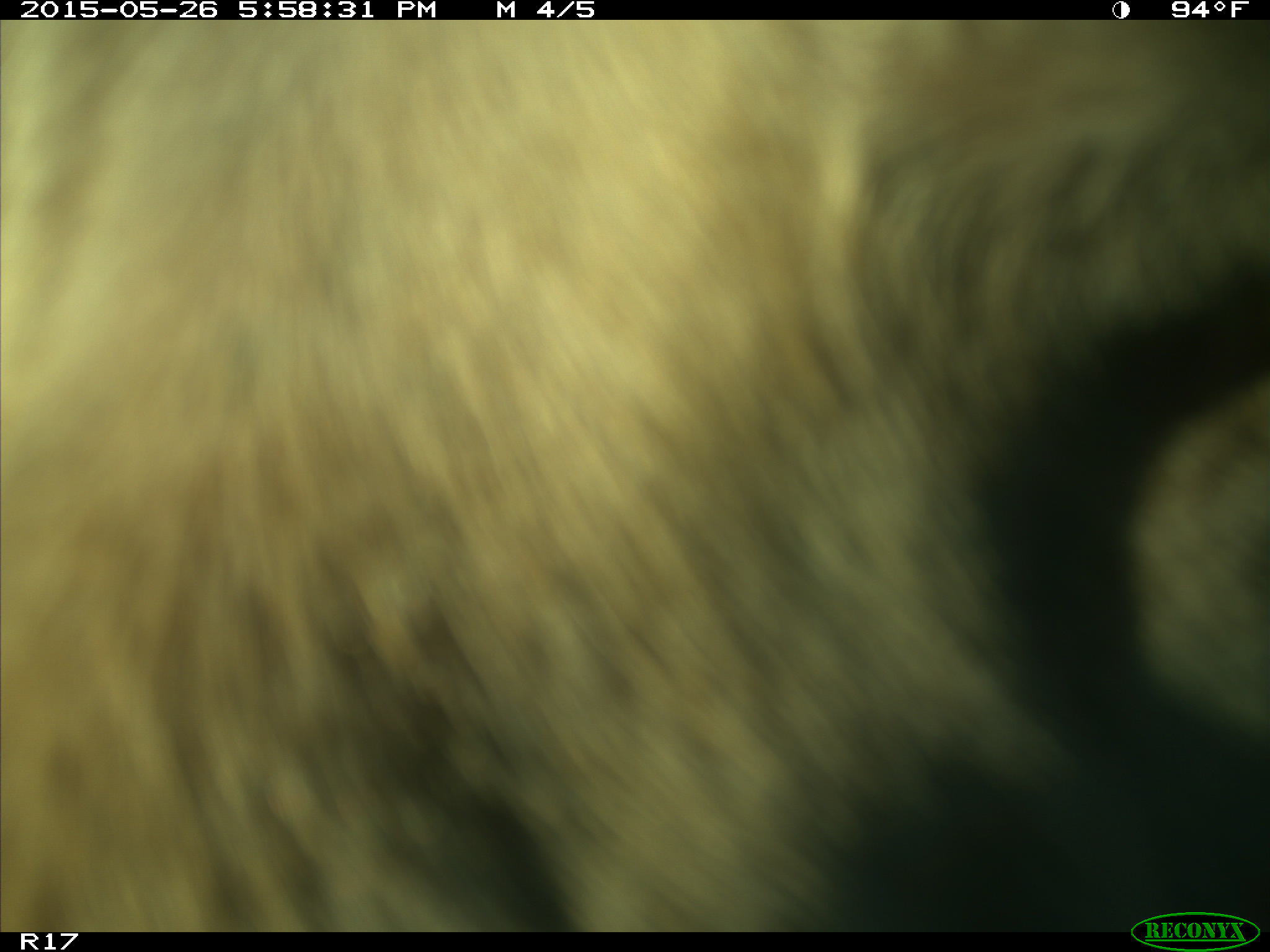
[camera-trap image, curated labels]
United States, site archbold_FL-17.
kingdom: Animalia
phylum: Chordata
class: Mammalia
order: Artiodactyla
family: Bovidae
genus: Bos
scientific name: Bos taurus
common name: domestic cow